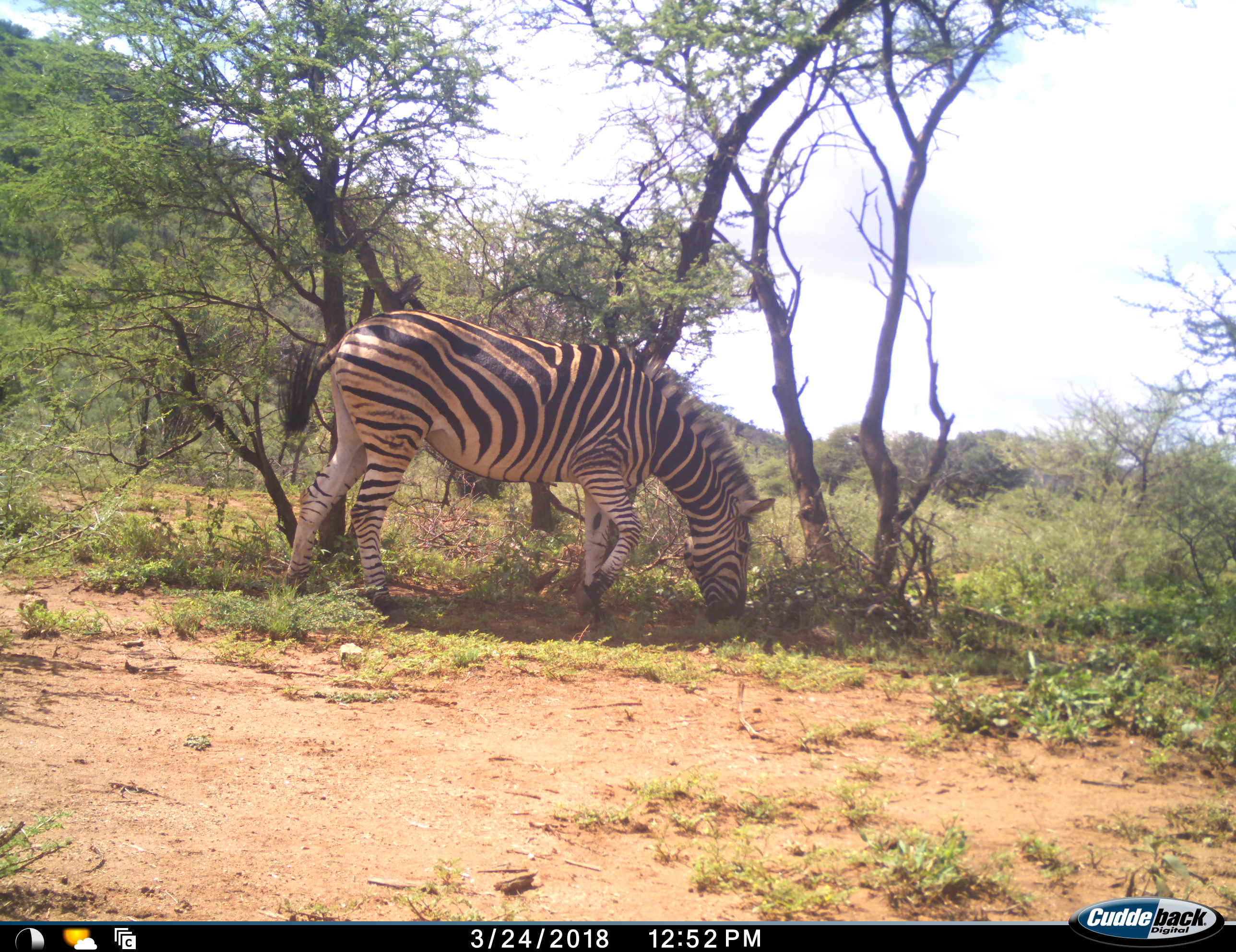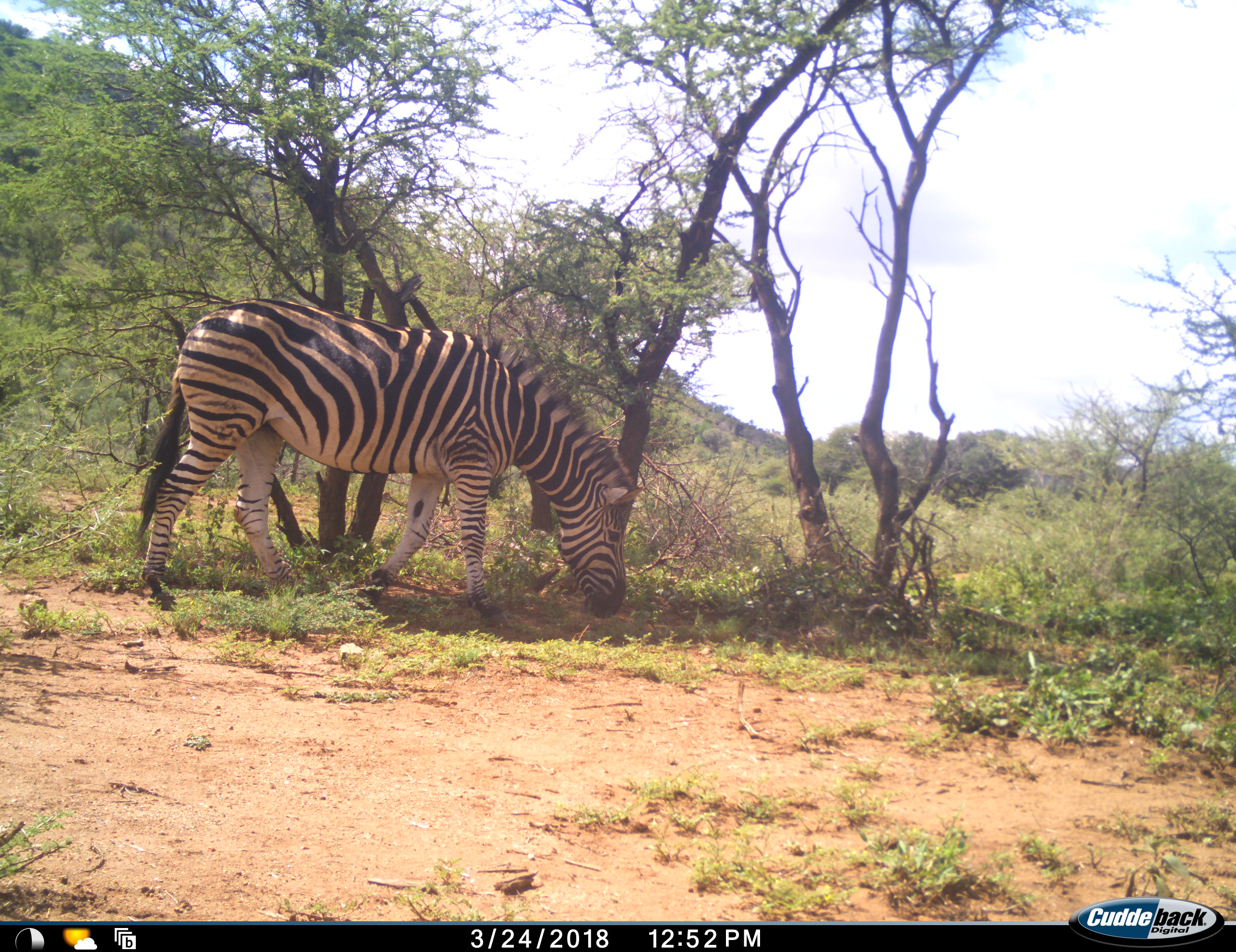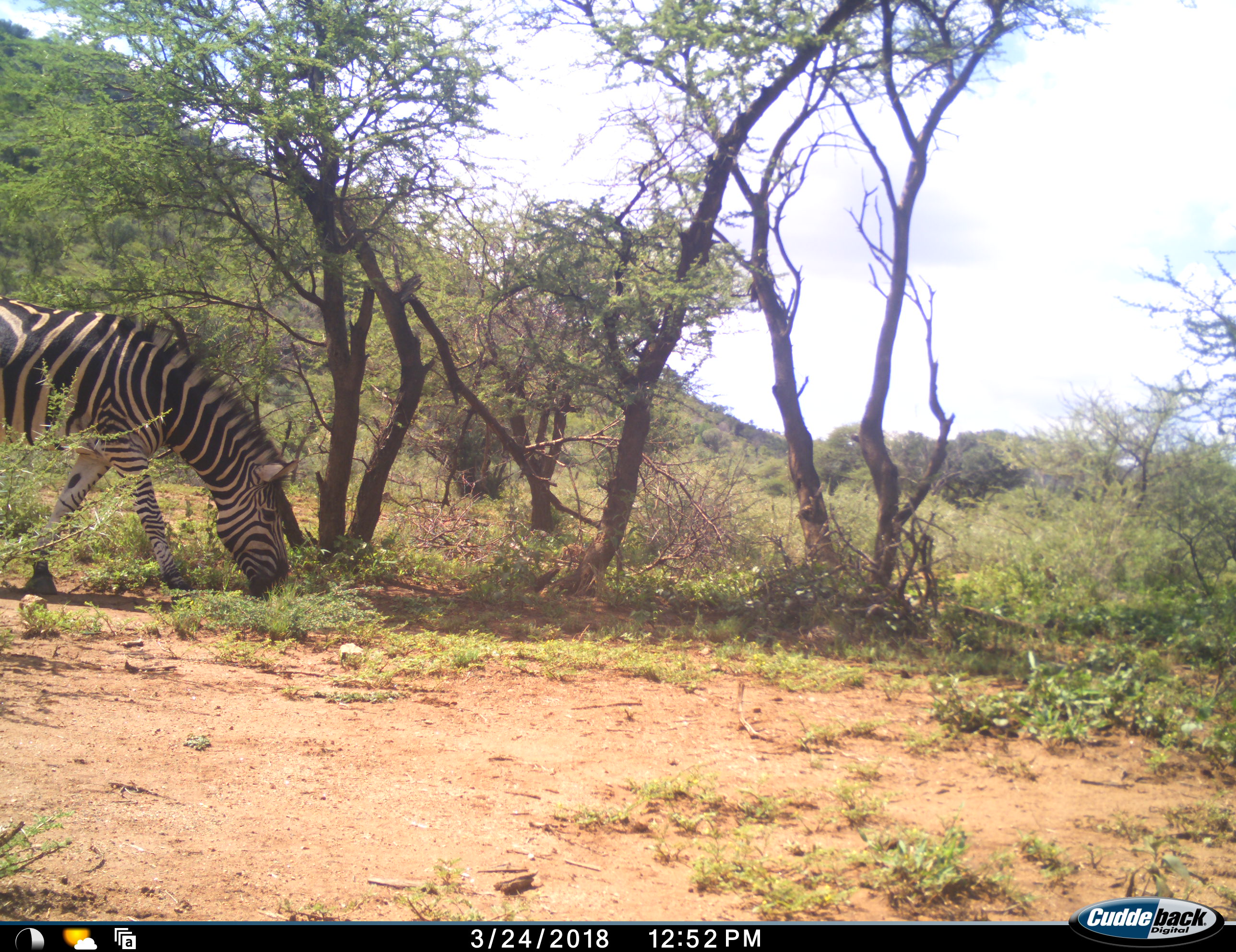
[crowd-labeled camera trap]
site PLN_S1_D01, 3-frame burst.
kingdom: Animalia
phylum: Chordata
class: Mammalia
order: Perissodactyla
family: Equidae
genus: Equus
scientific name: Equus quagga burchellii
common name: burchell's zebra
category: zebraburchells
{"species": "zebraburchells (burchell's zebra) (Equus quagga burchellii)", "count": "1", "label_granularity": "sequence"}